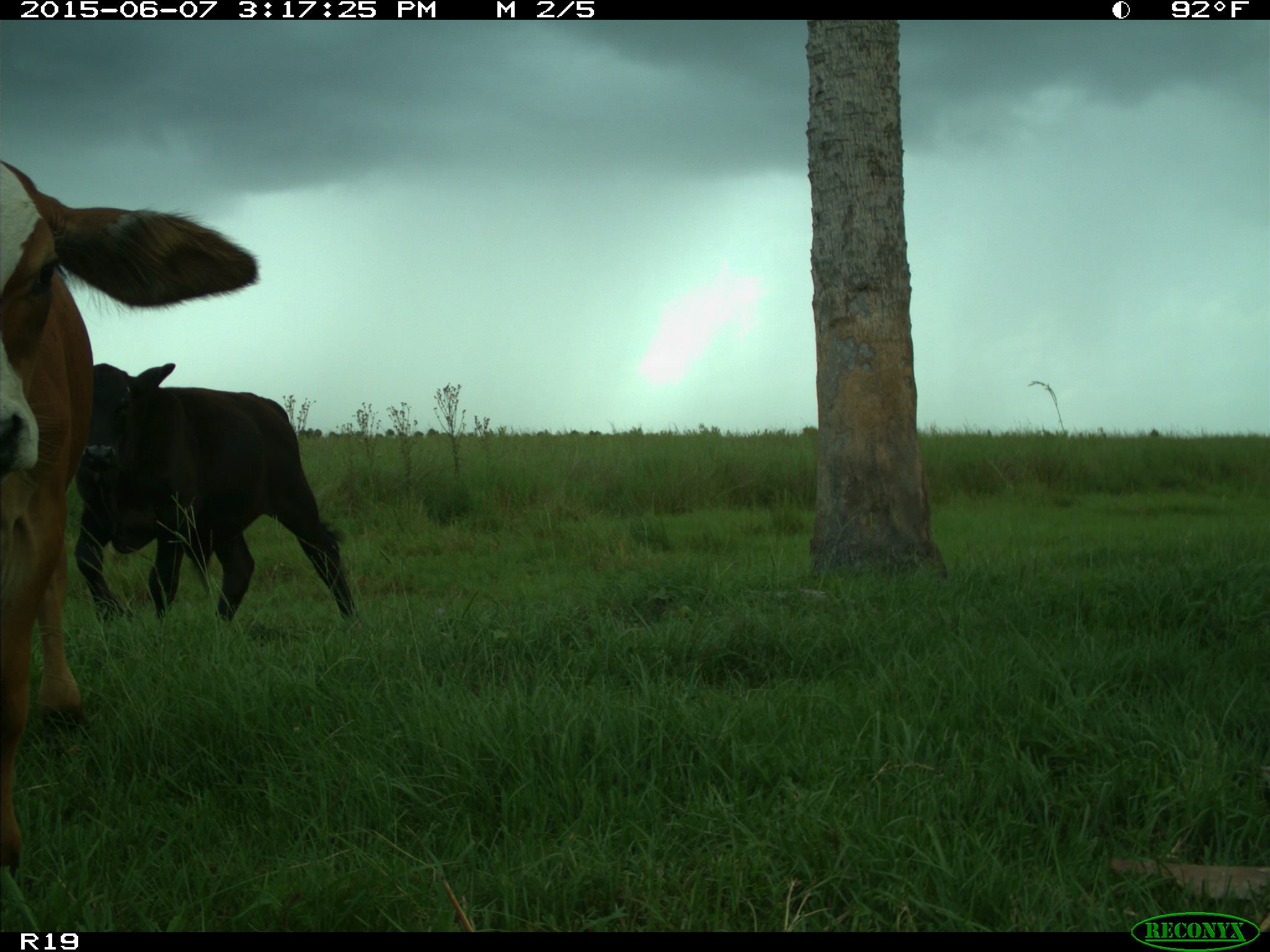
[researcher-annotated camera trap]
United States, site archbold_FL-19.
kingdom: Animalia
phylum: Chordata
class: Mammalia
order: Artiodactyla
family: Bovidae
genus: Bos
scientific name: Bos taurus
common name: domestic cow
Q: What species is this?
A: Bos taurus (domestic cow).